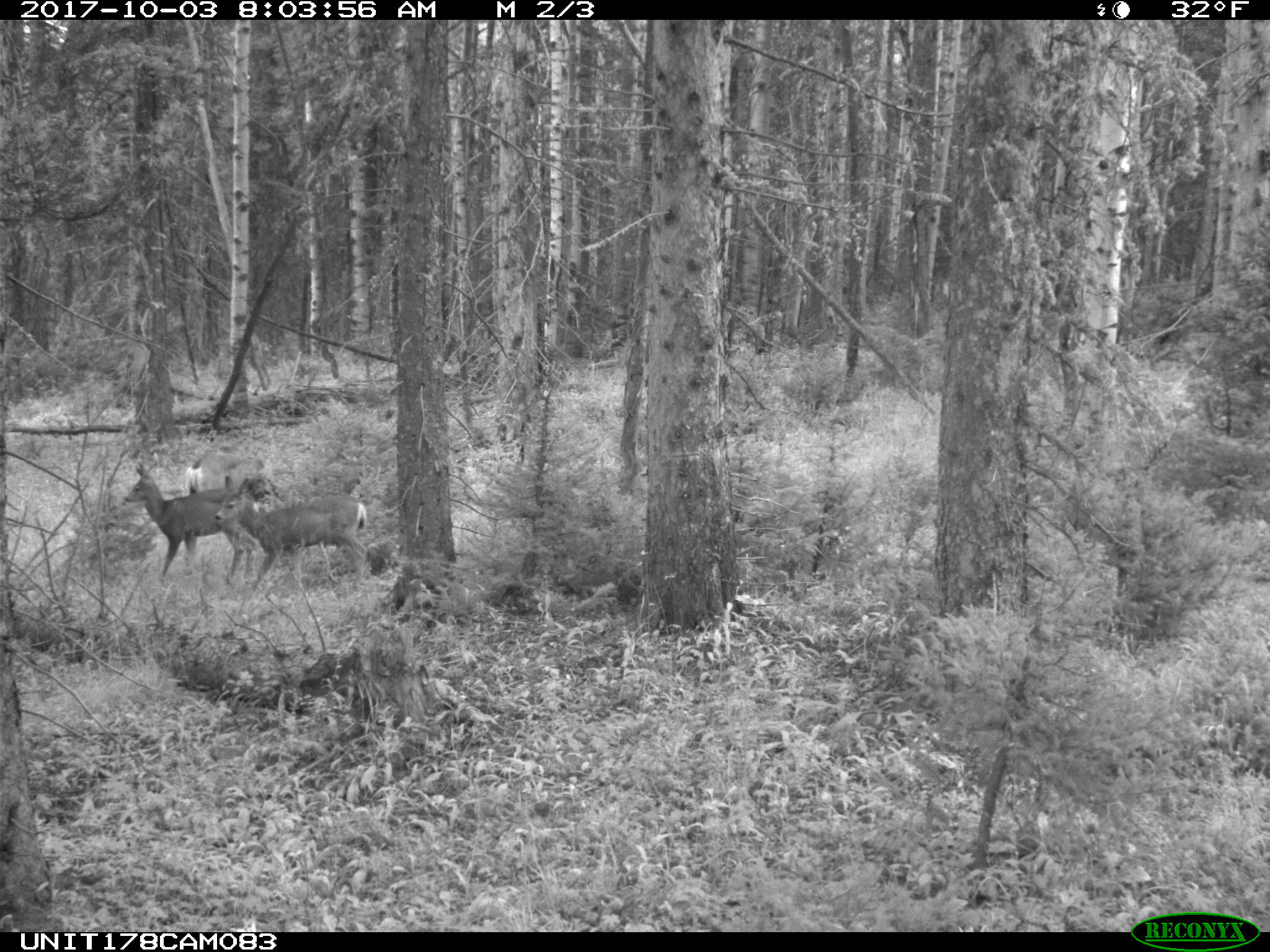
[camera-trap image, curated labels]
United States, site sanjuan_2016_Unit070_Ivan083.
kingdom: Animalia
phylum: Chordata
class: Mammalia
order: Artiodactyla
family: Cervidae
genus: Odocoileus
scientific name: Odocoileus hemionus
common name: mule deer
Odocoileus hemionus (mule deer).